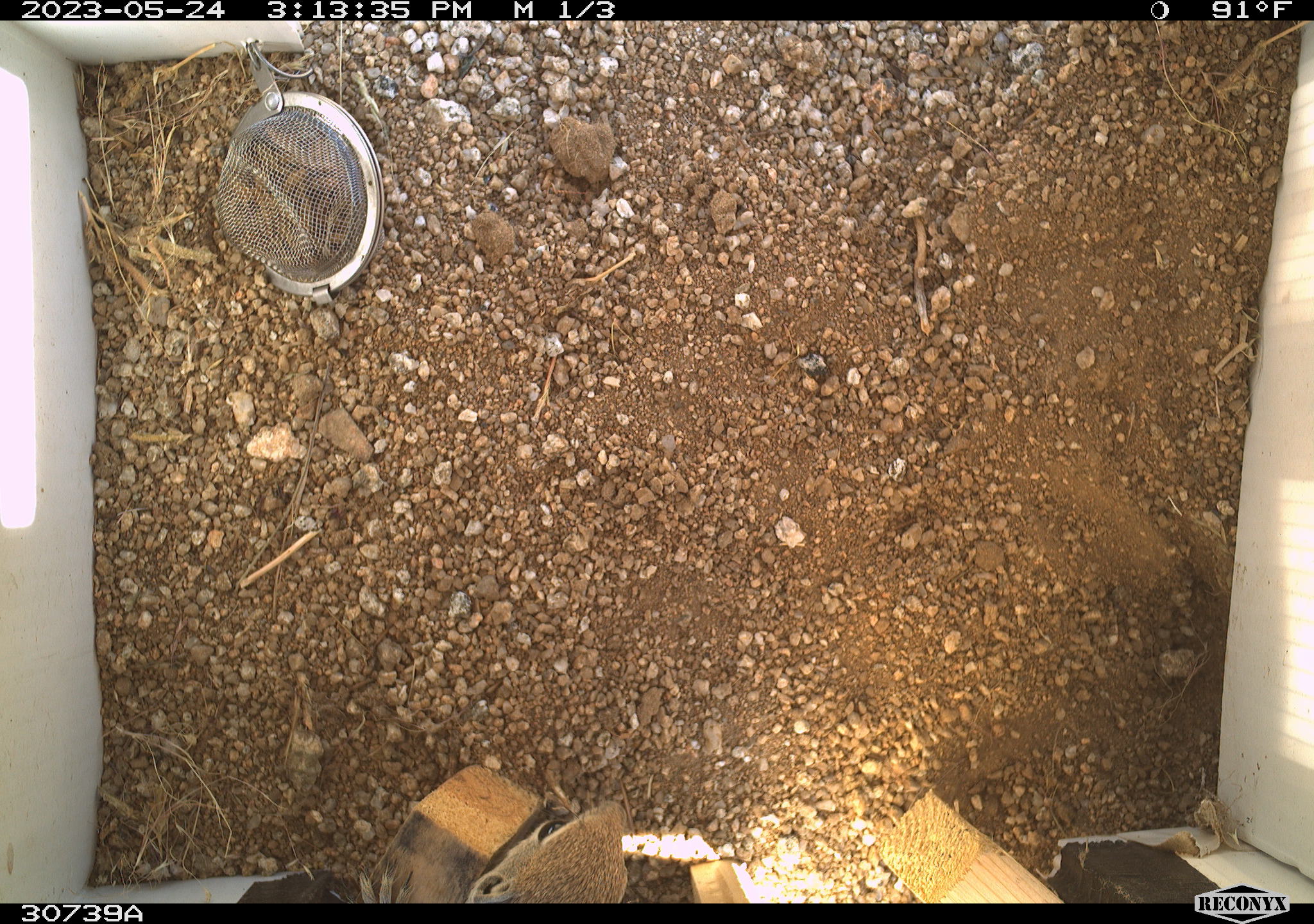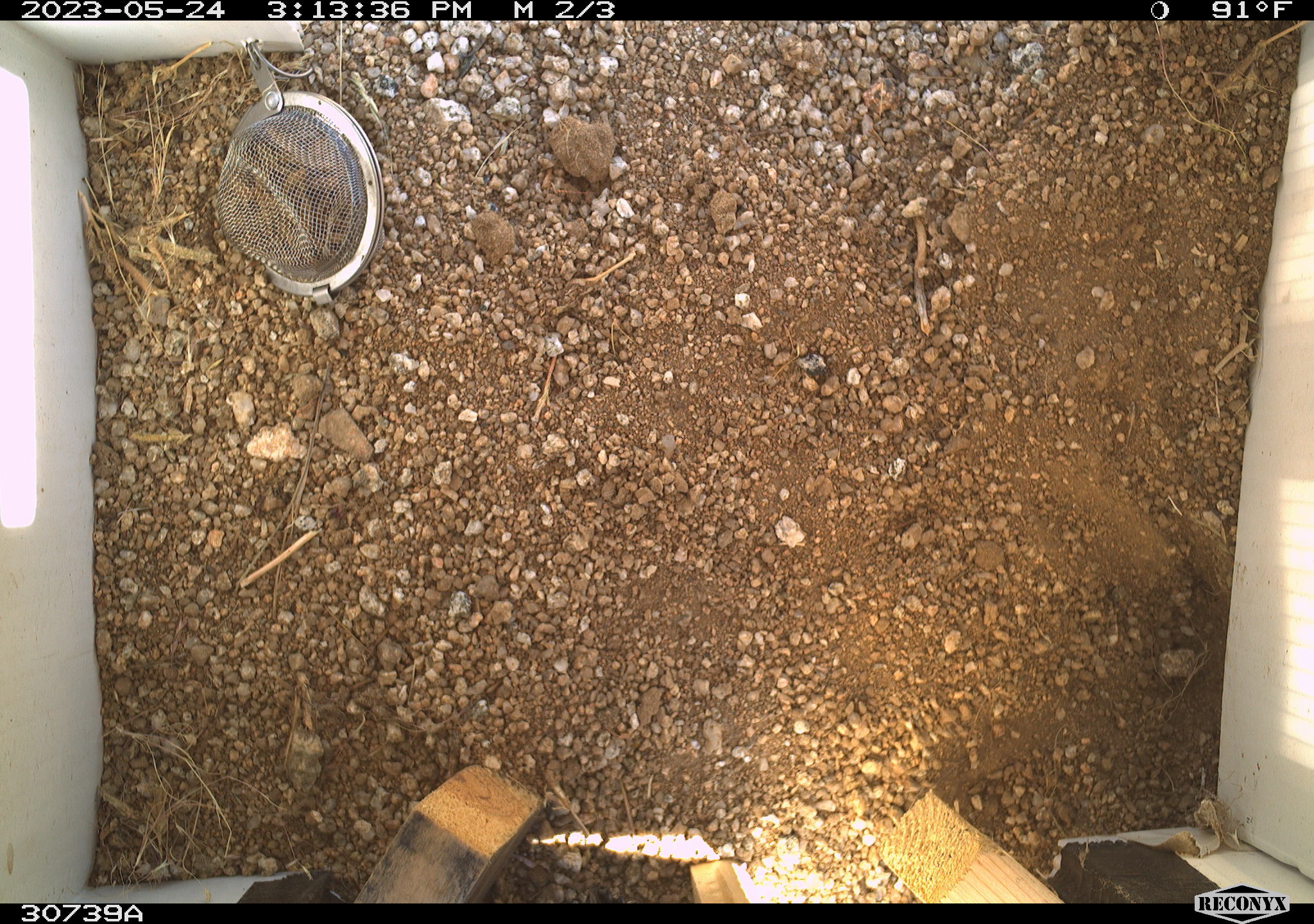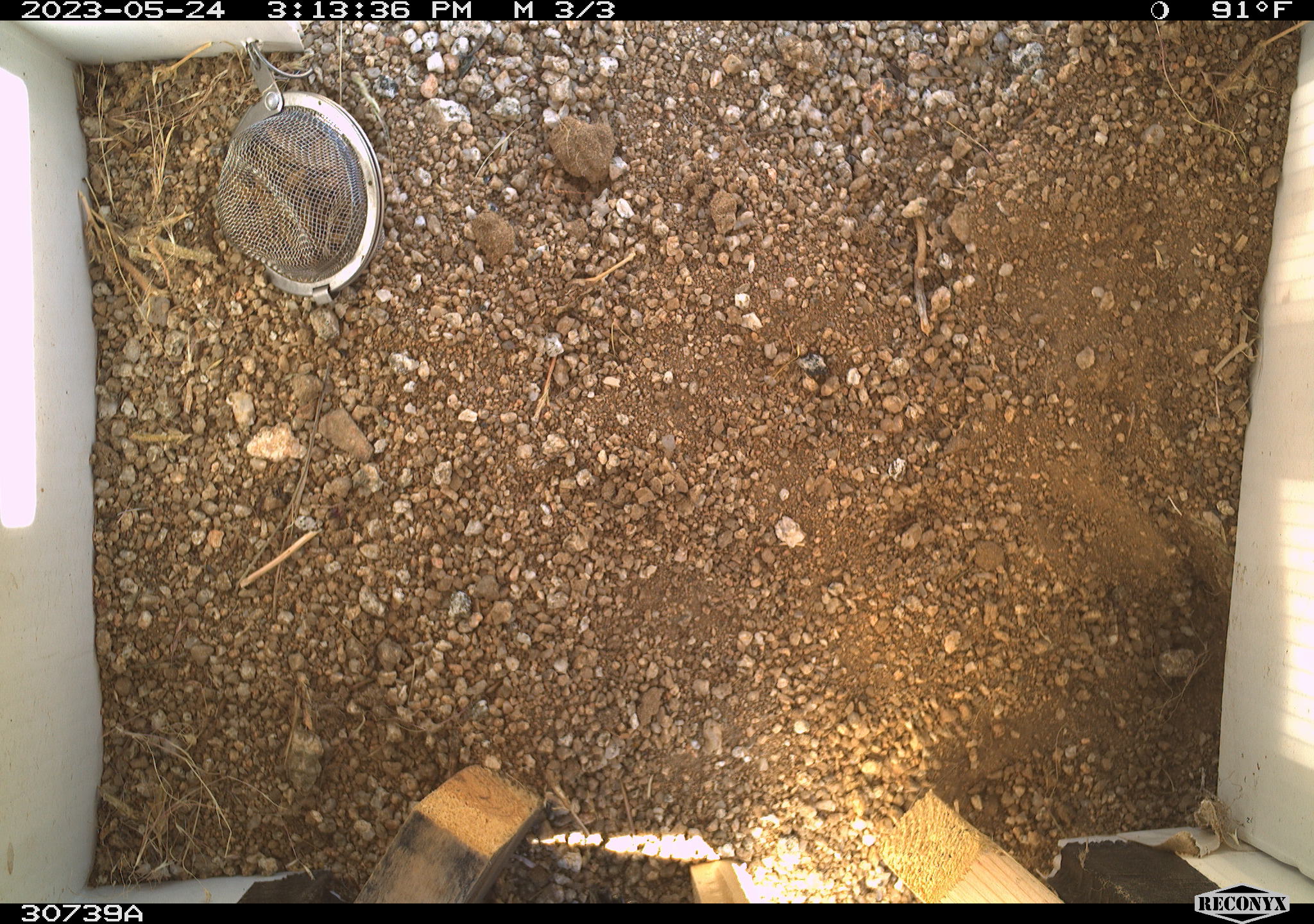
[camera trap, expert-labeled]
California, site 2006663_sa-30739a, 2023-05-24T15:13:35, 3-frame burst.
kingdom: Animalia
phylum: Chordata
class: Mammalia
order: Rodentia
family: Sciuridae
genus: Ammospermophilus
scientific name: Ammospermophilus leucurus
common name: white-tailed antelope squirrel